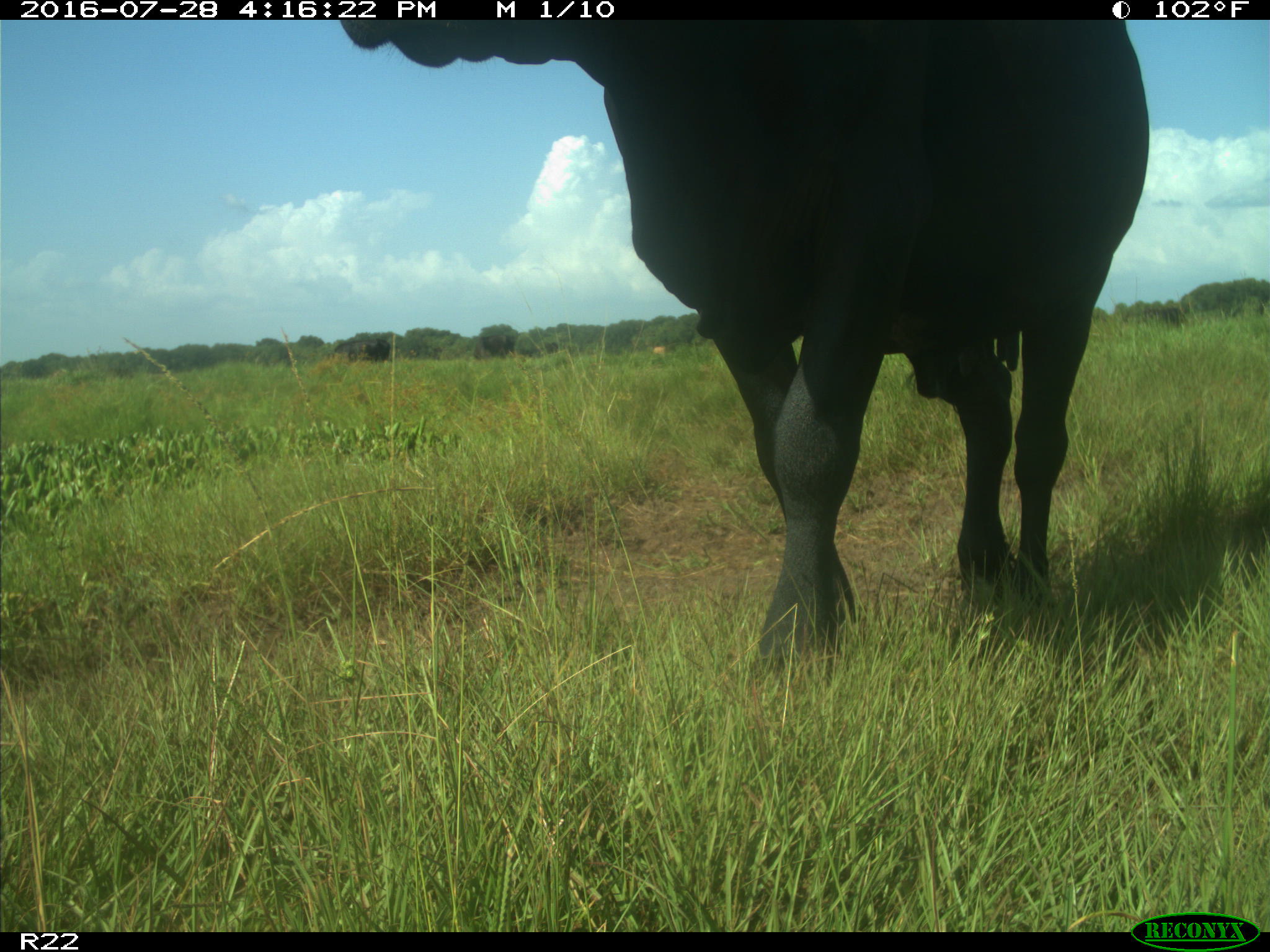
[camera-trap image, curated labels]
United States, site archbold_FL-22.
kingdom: Animalia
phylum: Chordata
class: Mammalia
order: Artiodactyla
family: Bovidae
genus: Bos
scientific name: Bos taurus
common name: domestic cow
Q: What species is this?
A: Bos taurus (domestic cow).